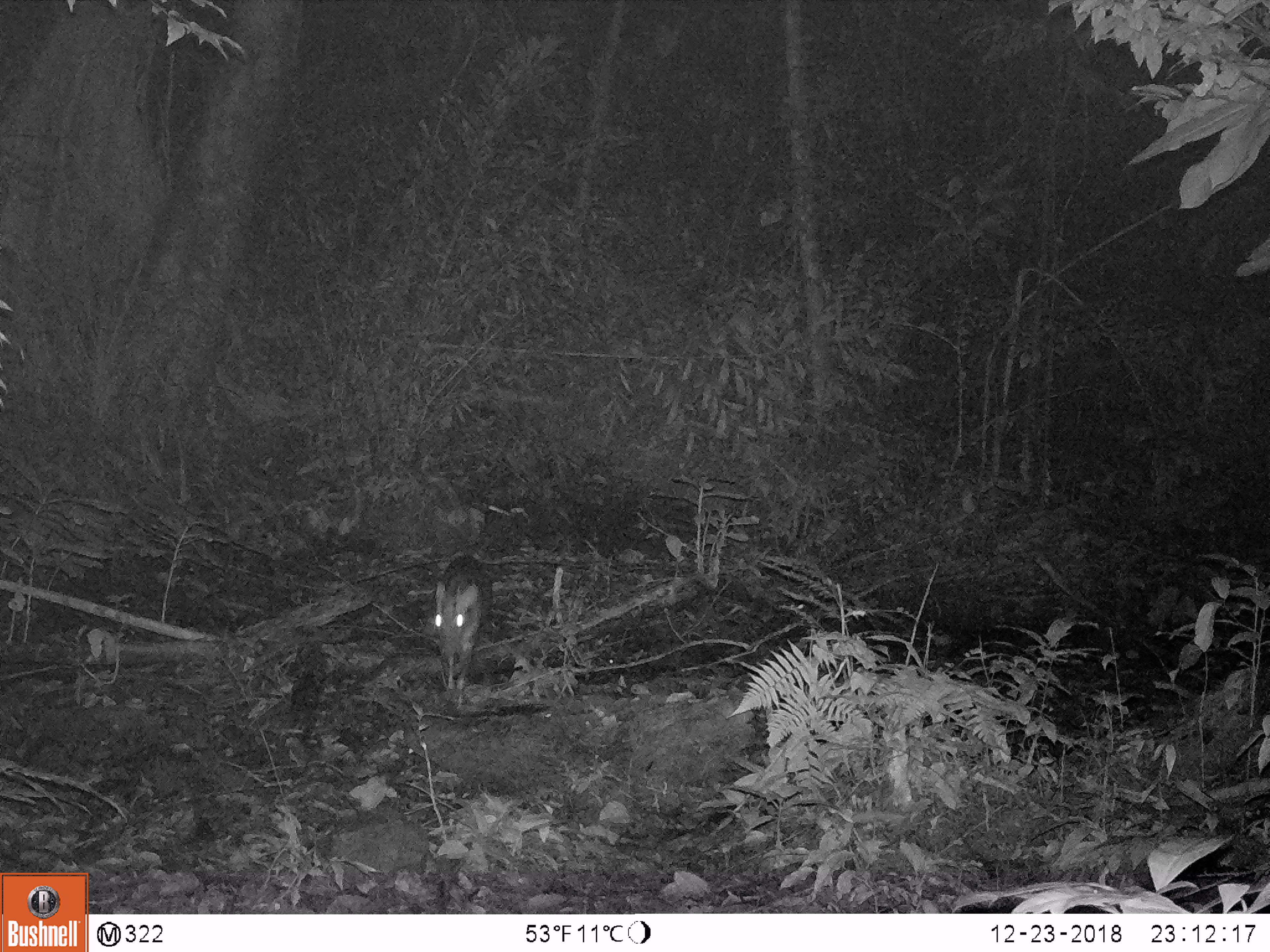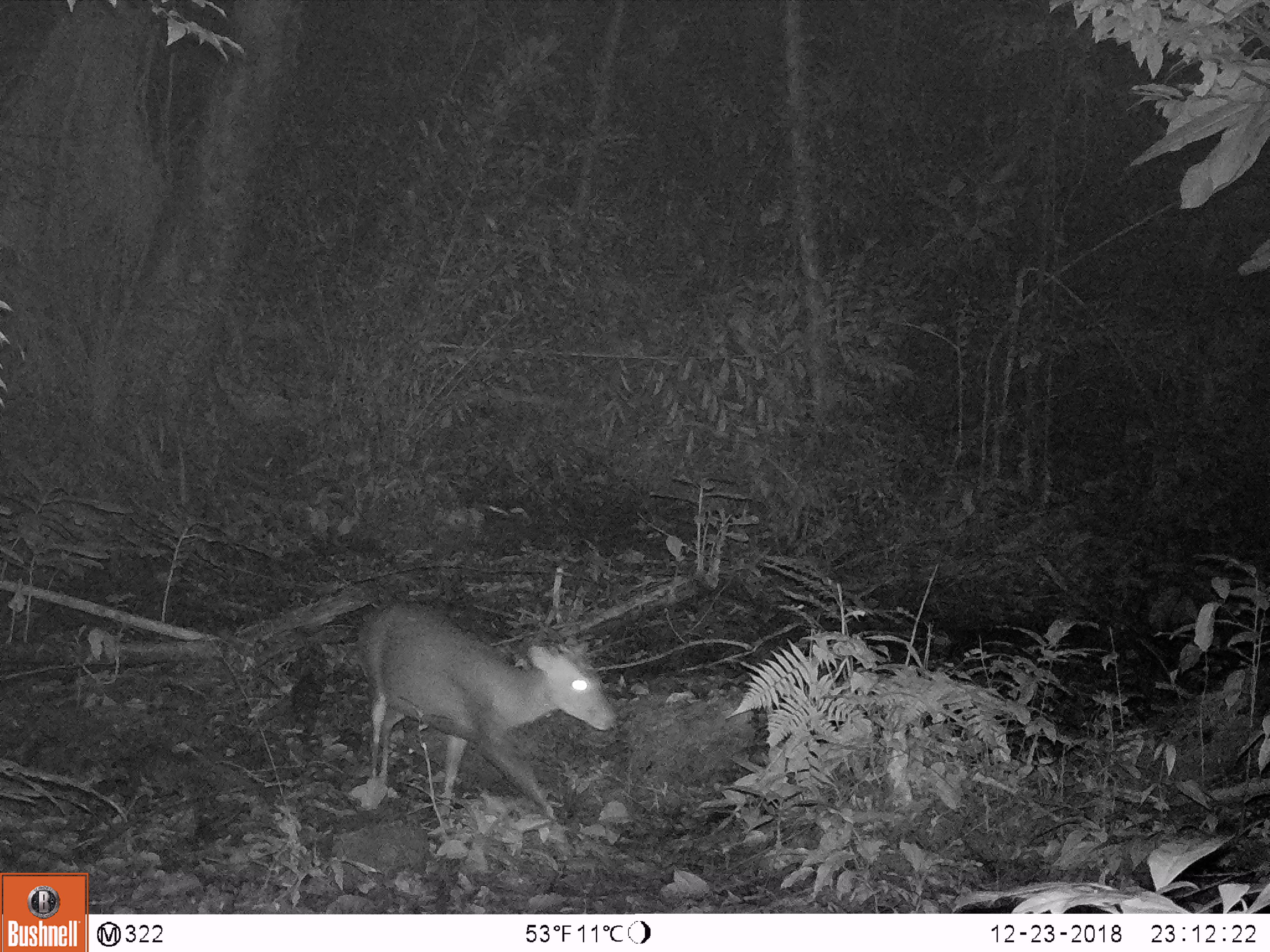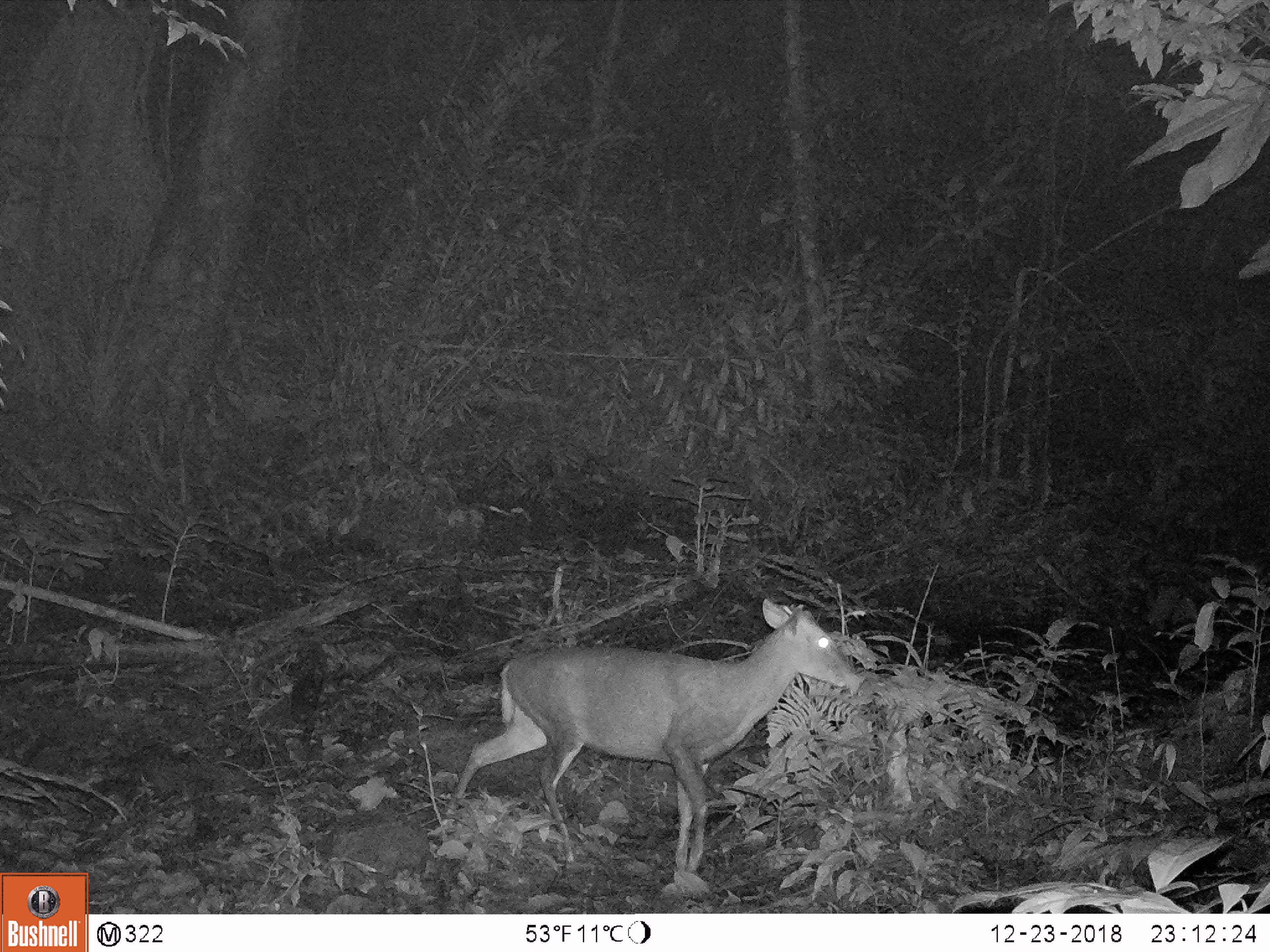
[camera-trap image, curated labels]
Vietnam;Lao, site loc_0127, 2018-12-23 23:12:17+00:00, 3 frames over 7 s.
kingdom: Animalia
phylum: Chordata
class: Mammalia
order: Artiodactyla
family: Cervidae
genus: Muntiacus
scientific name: Muntiacus rooseveltorum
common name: roosevelt's muntjac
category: roosevelts muntjac group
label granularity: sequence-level